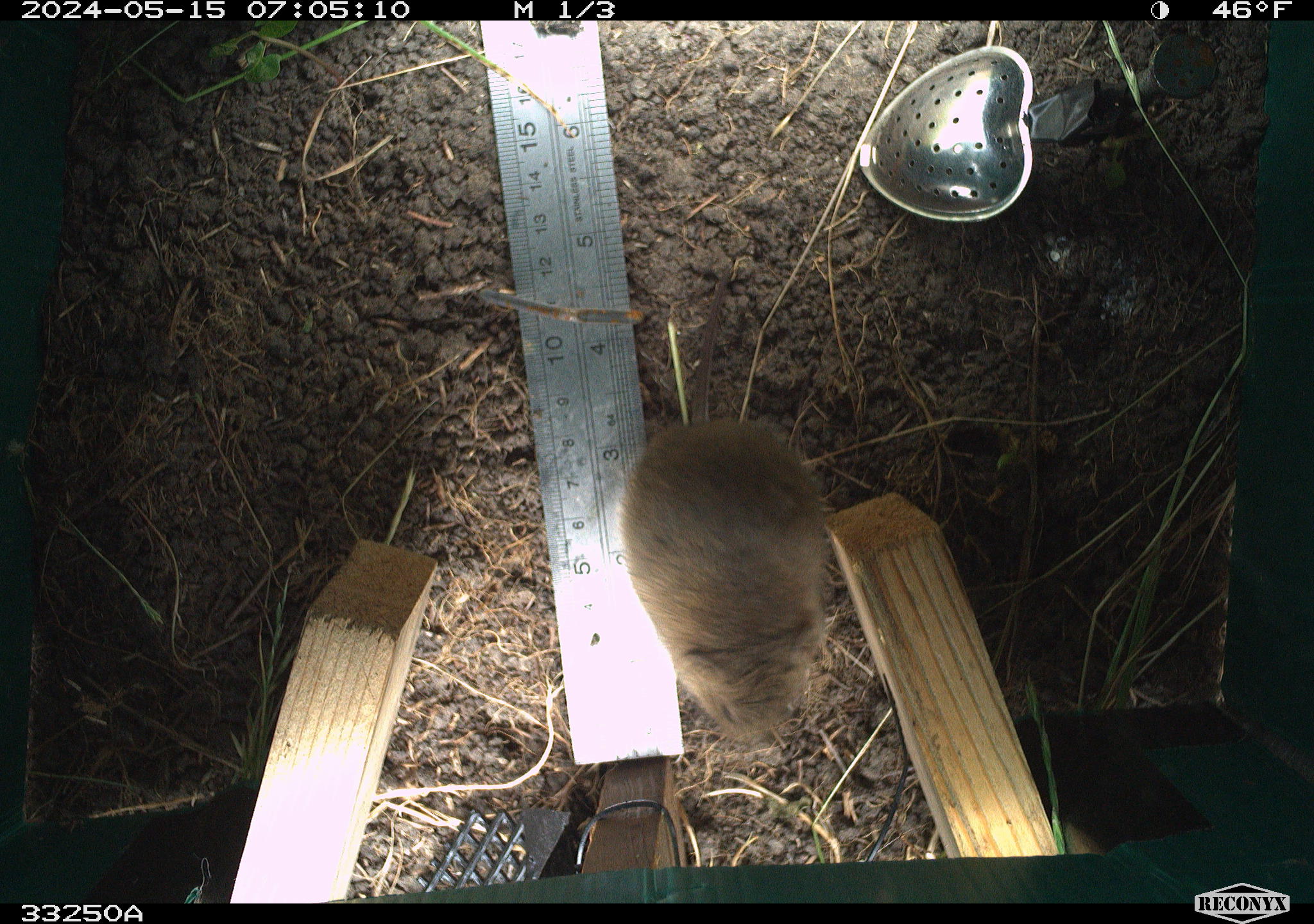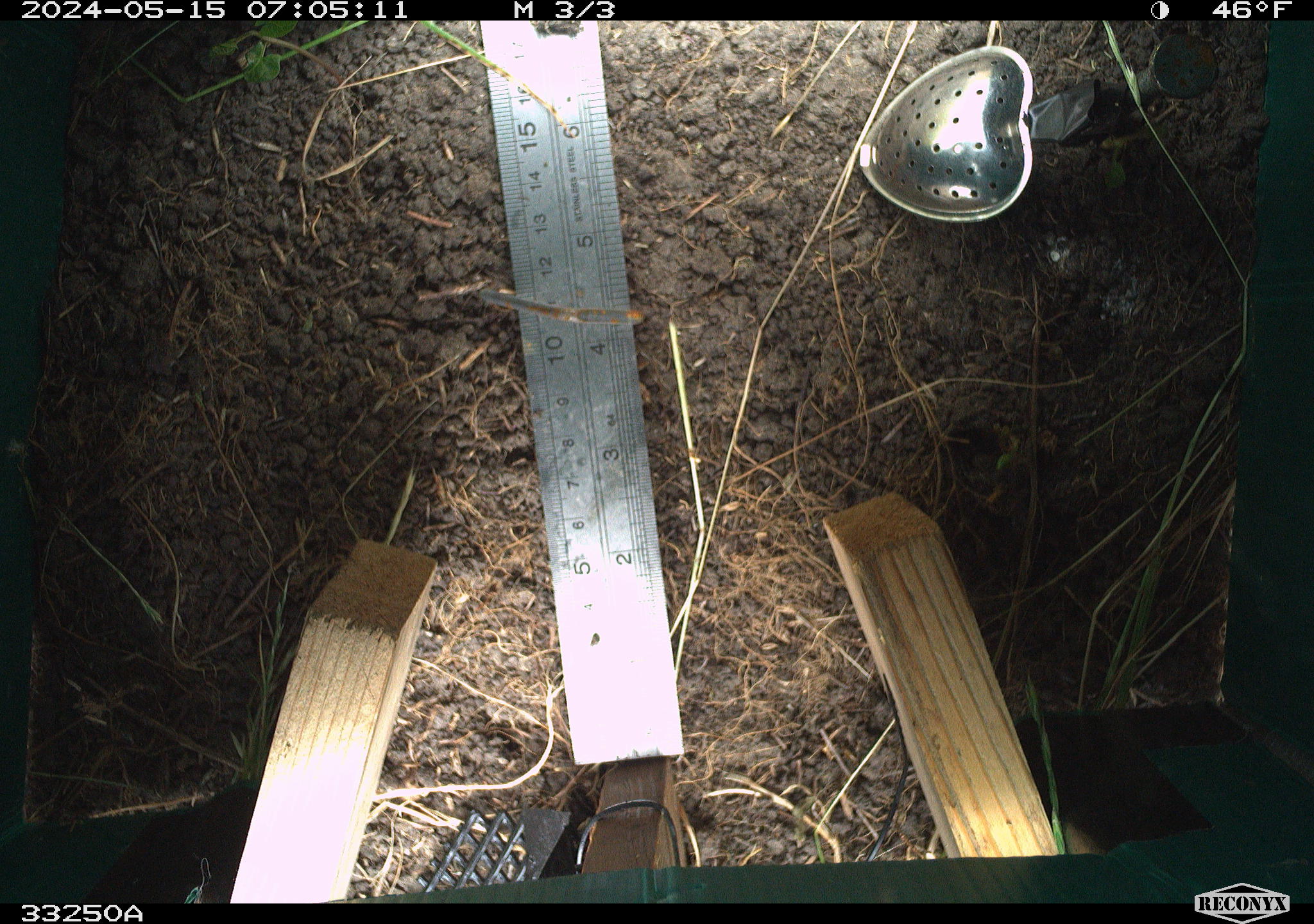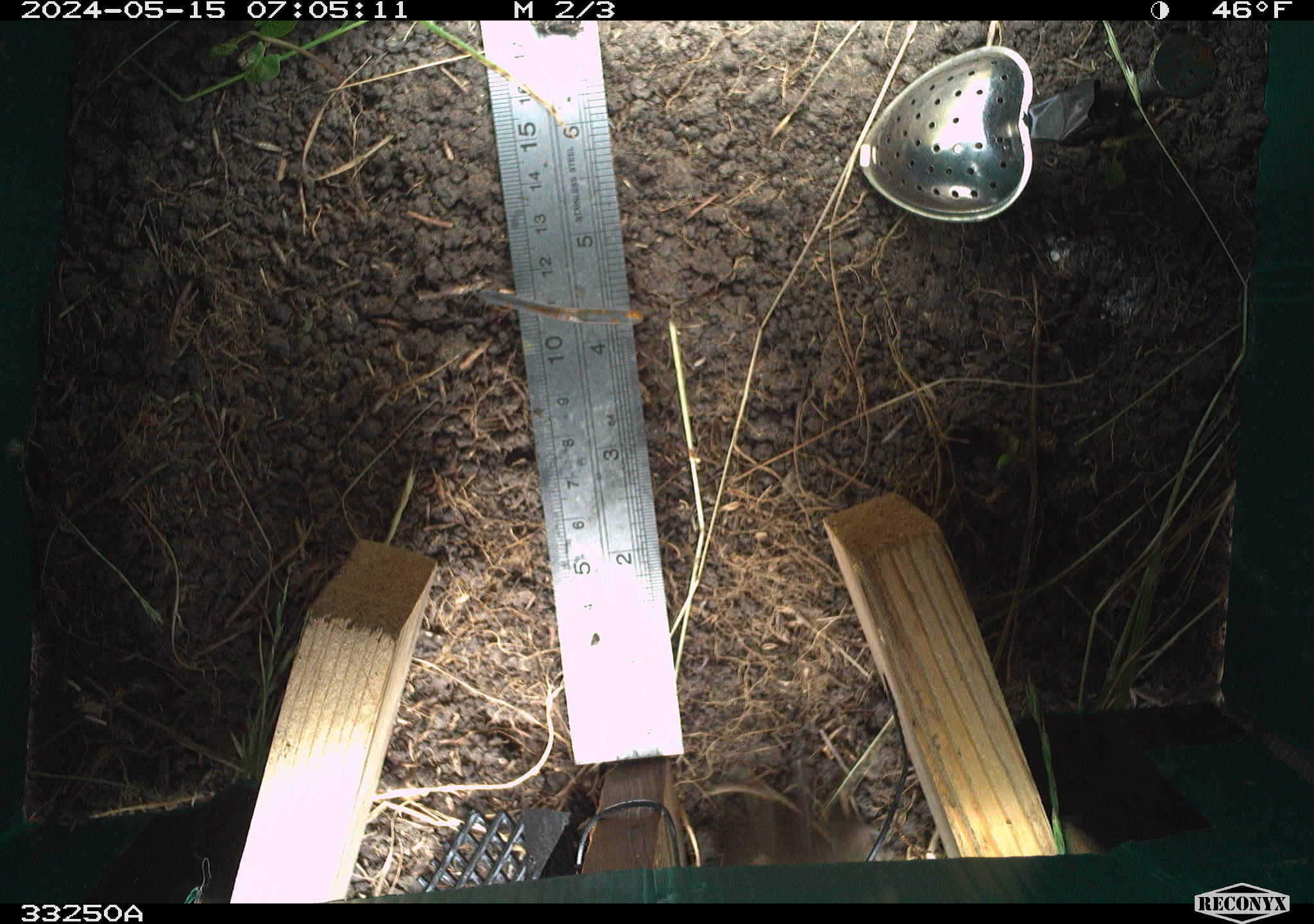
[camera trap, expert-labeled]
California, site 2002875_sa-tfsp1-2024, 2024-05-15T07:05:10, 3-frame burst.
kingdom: Animalia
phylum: Chordata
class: Mammalia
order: Rodentia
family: Cricetidae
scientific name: Arvicolinae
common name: voles, lemmings, and muskrats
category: arvicolinae subfamily